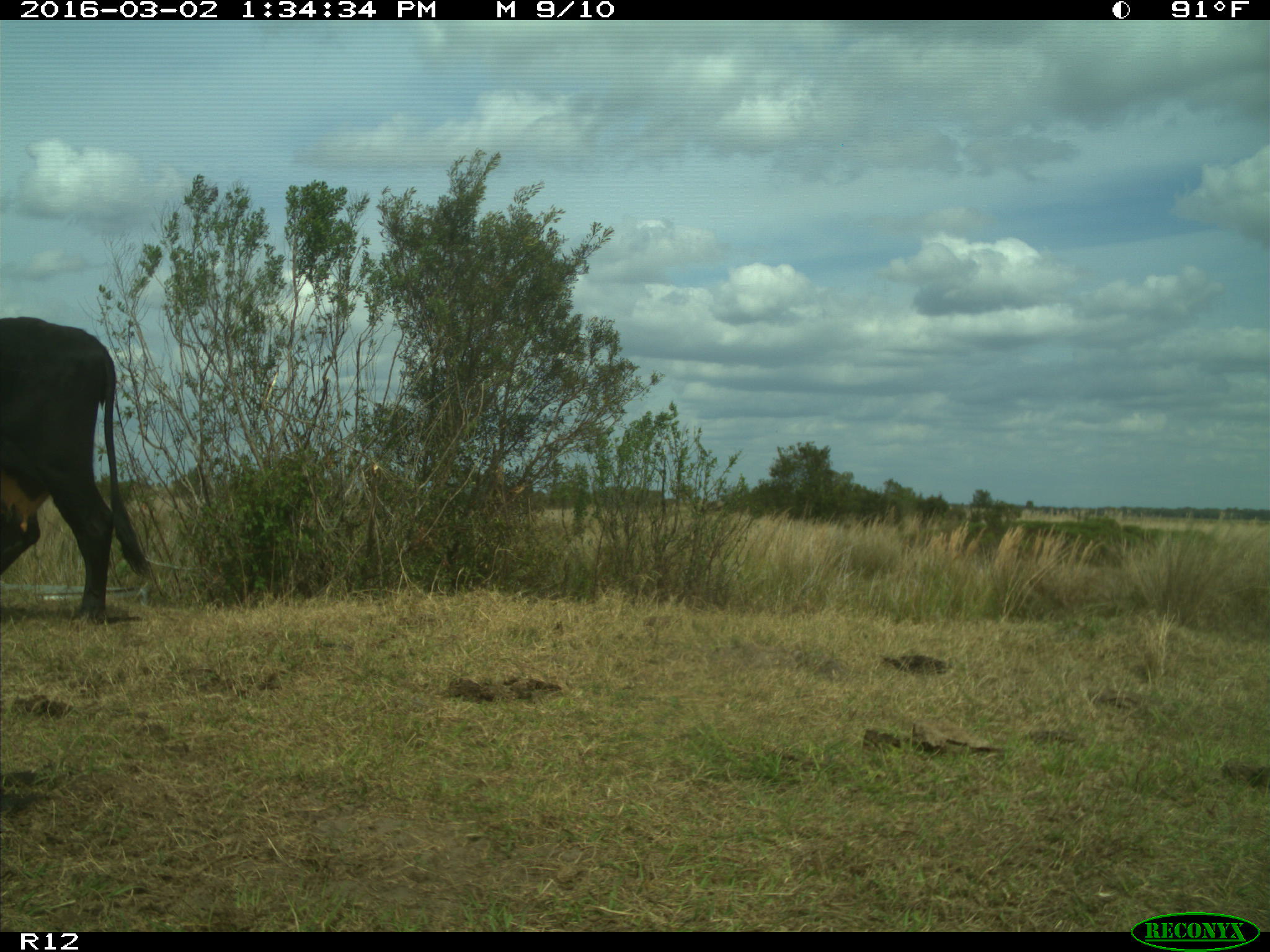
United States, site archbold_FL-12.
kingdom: Animalia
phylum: Chordata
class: Mammalia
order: Artiodactyla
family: Bovidae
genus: Bos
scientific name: Bos taurus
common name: domestic cow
Bos taurus (domestic cow).